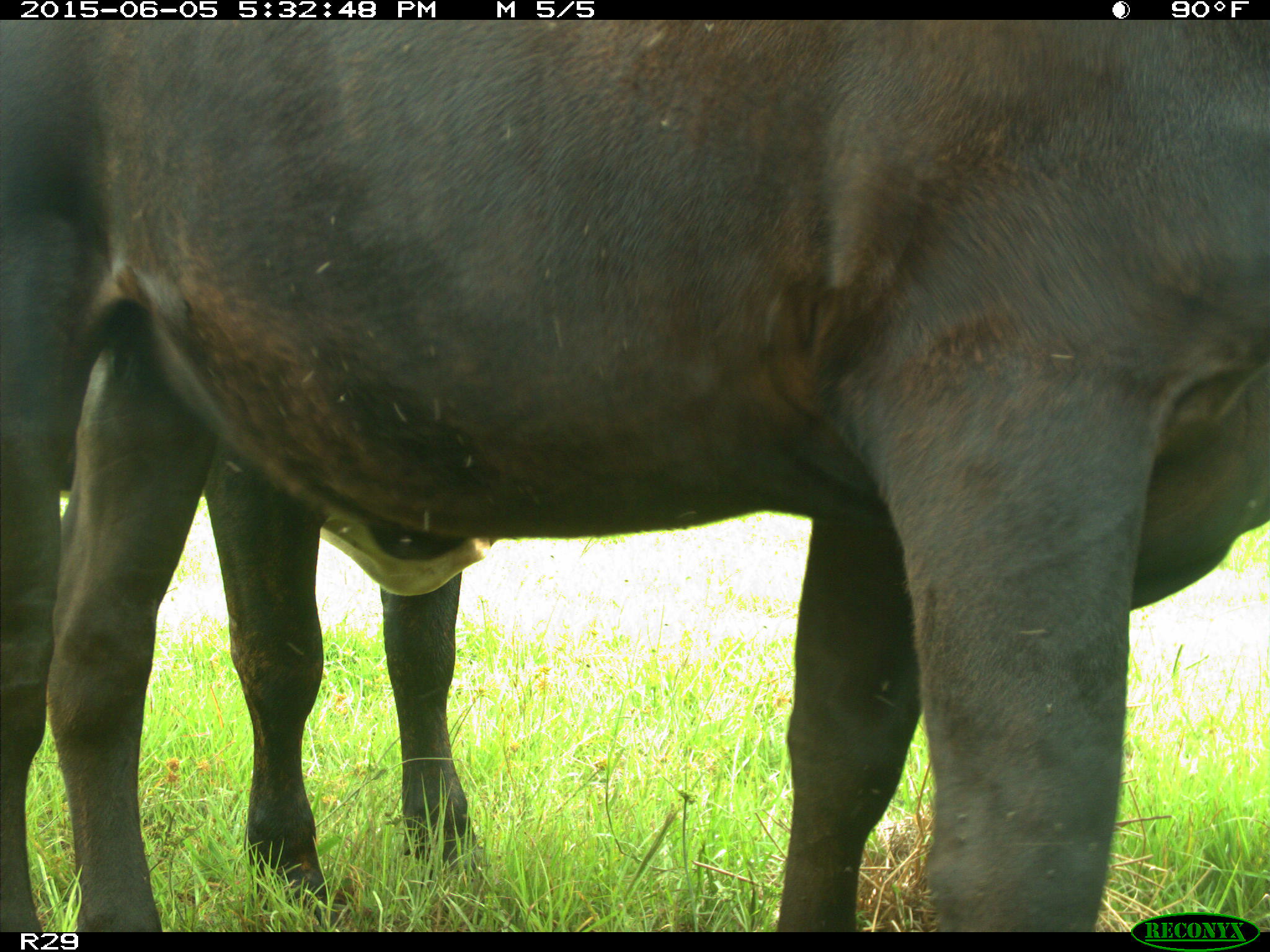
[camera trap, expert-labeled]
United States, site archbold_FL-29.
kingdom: Animalia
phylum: Chordata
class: Mammalia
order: Artiodactyla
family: Bovidae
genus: Bos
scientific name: Bos taurus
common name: domestic cow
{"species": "Bos taurus (domestic cow)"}